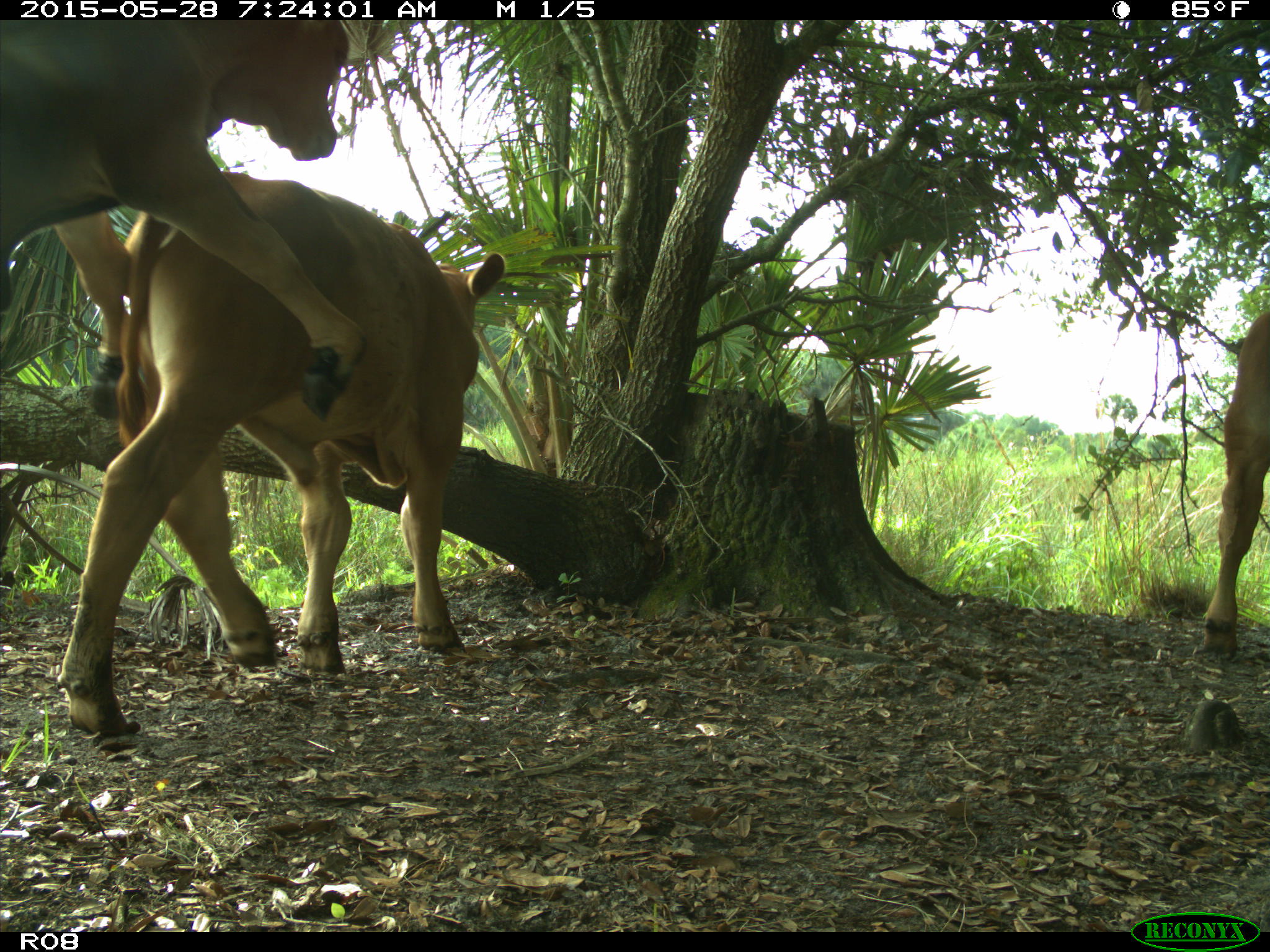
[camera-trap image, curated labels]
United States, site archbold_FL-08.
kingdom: Animalia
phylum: Chordata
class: Mammalia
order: Artiodactyla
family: Bovidae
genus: Bos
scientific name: Bos taurus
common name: domestic cow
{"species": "Bos taurus (domestic cow)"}